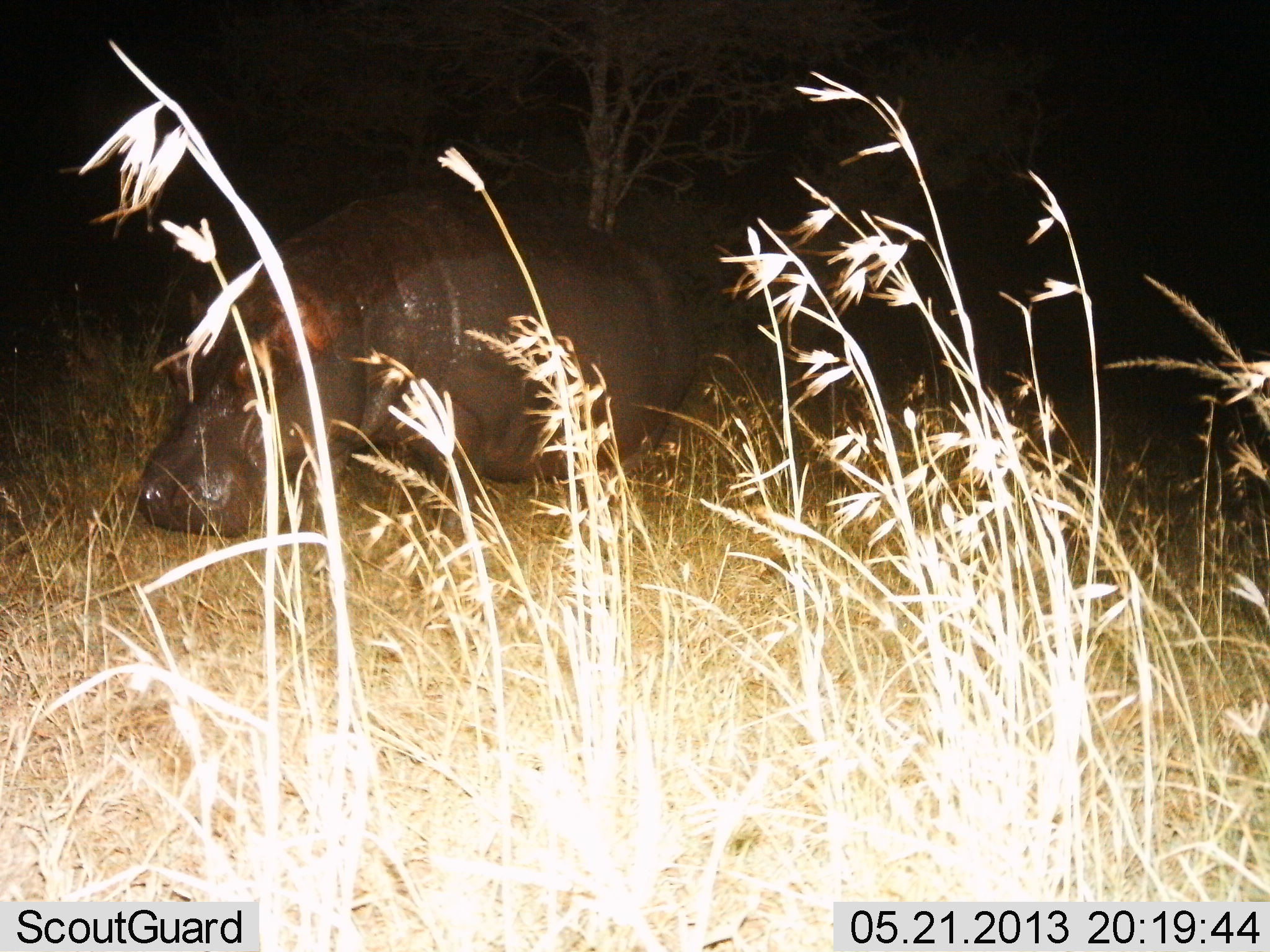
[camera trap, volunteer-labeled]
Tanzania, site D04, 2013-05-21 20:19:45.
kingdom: Animalia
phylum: Chordata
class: Mammalia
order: Artiodactyla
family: Hippopotamidae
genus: Hippopotamus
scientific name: Hippopotamus amphibius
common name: hippopotamus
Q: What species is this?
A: Hippopotamus (Hippopotamus amphibius).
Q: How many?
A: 1.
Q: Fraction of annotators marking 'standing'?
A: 26%.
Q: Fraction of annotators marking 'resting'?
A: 23%.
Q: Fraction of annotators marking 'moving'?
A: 29%.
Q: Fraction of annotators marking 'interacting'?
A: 0%.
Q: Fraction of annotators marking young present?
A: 0%.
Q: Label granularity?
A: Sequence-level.